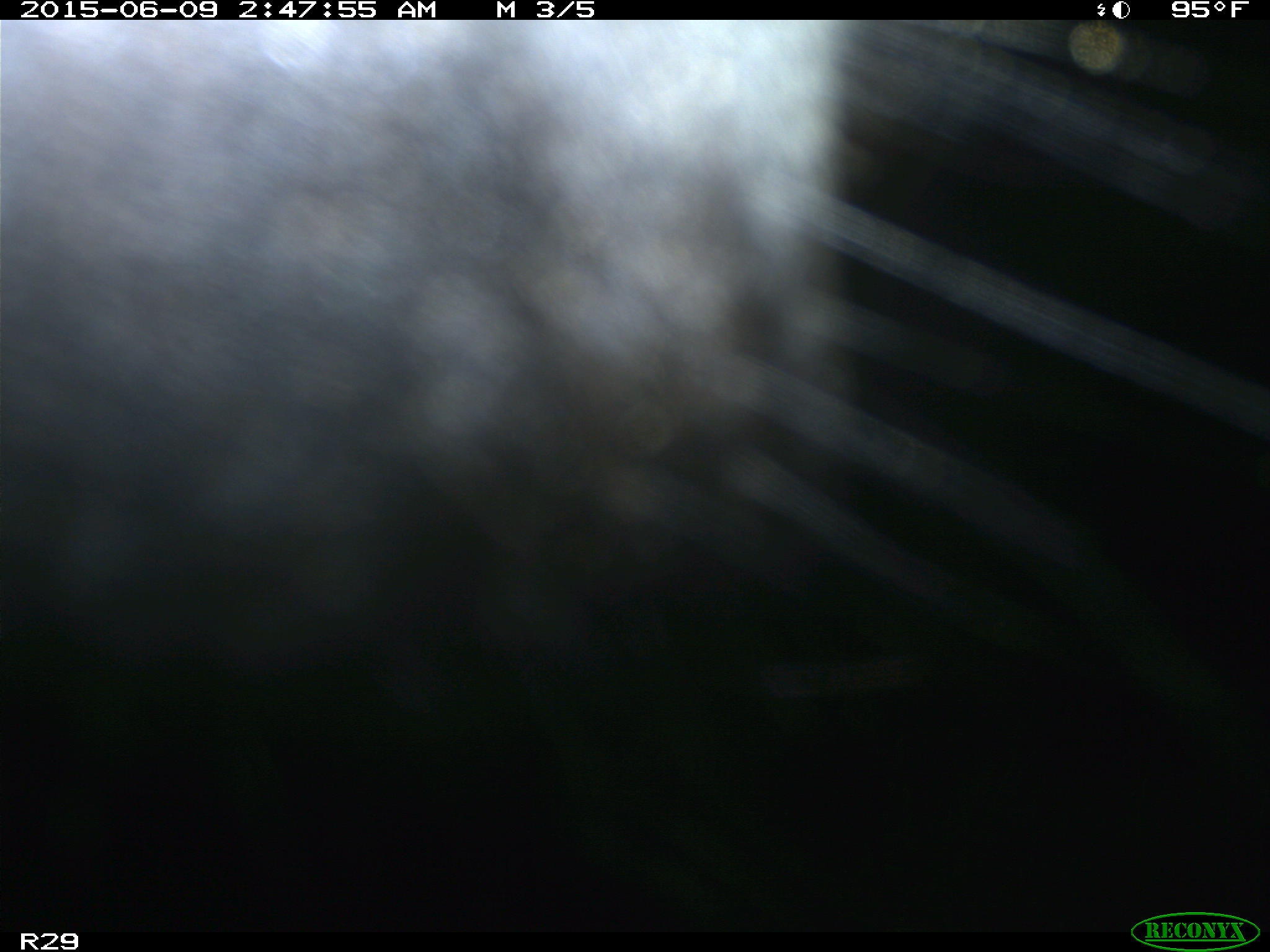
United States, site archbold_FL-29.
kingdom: Animalia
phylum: Chordata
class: Mammalia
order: Artiodactyla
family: Bovidae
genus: Bos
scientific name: Bos taurus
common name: domestic cow